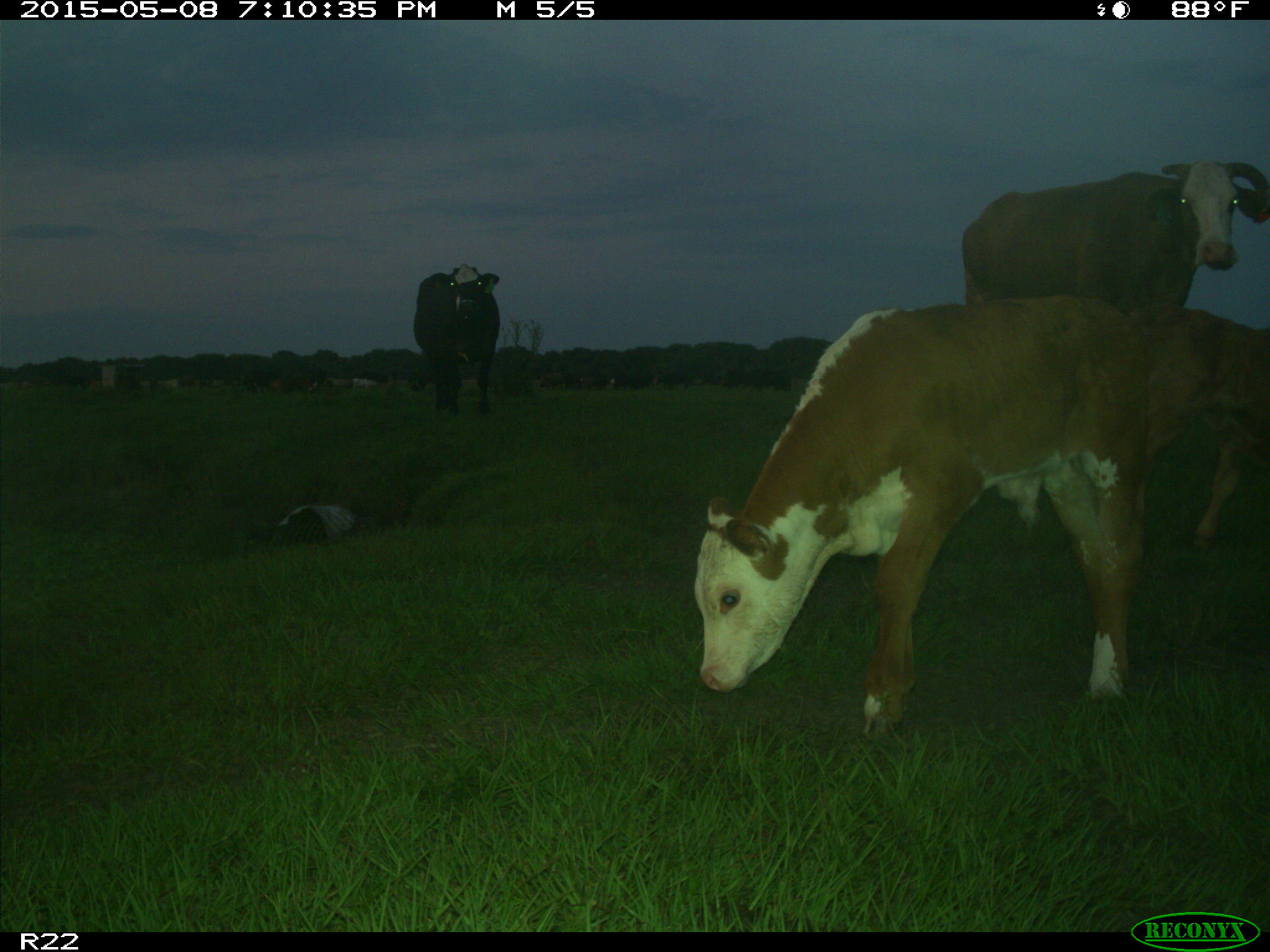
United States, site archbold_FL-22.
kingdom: Animalia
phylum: Chordata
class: Mammalia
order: Artiodactyla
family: Bovidae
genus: Bos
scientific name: Bos taurus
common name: domestic cow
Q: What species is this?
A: Bos taurus (domestic cow).